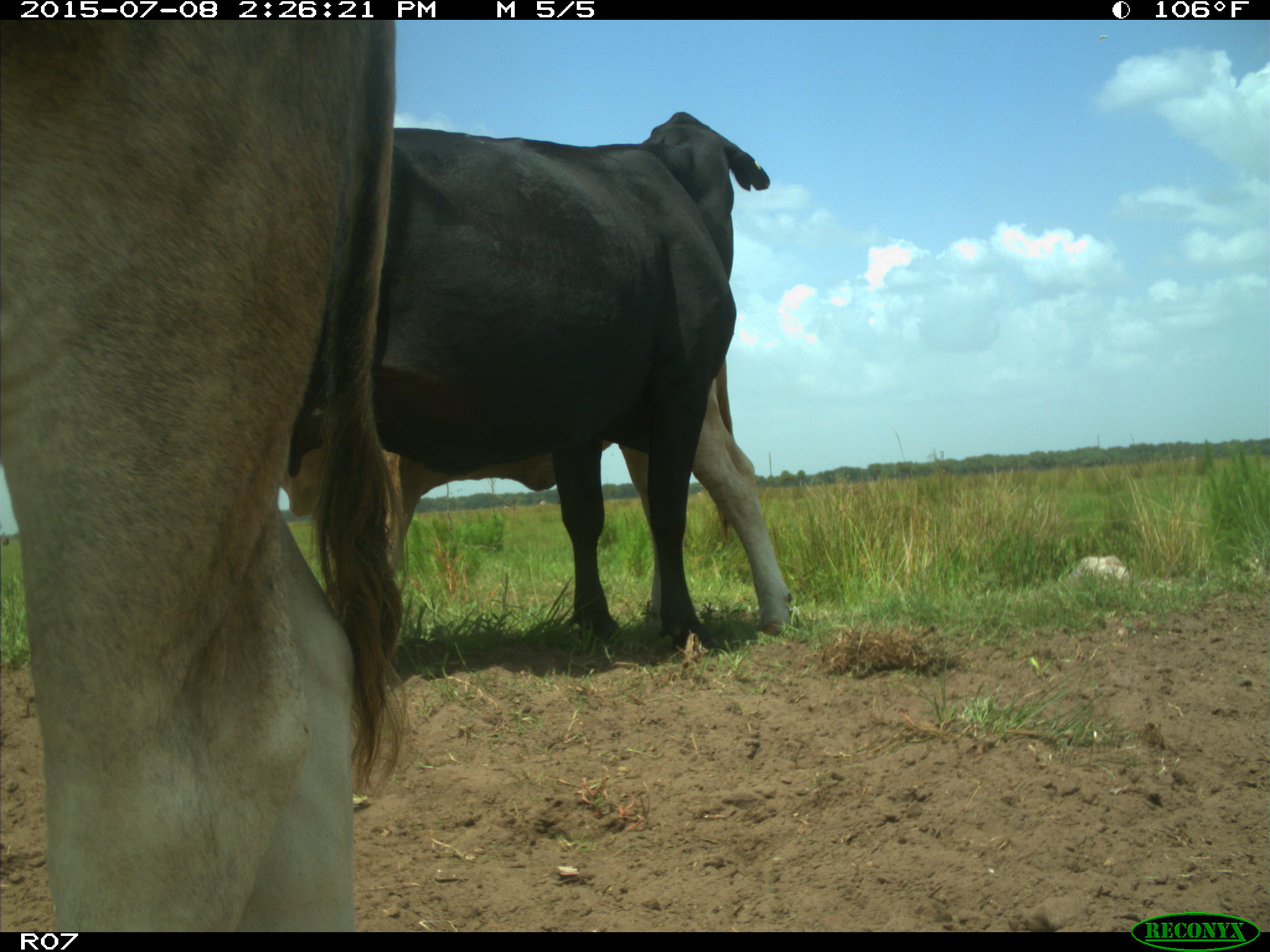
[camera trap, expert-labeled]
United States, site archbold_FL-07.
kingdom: Animalia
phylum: Chordata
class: Mammalia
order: Artiodactyla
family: Bovidae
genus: Bos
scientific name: Bos taurus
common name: domestic cow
Bos taurus (domestic cow).